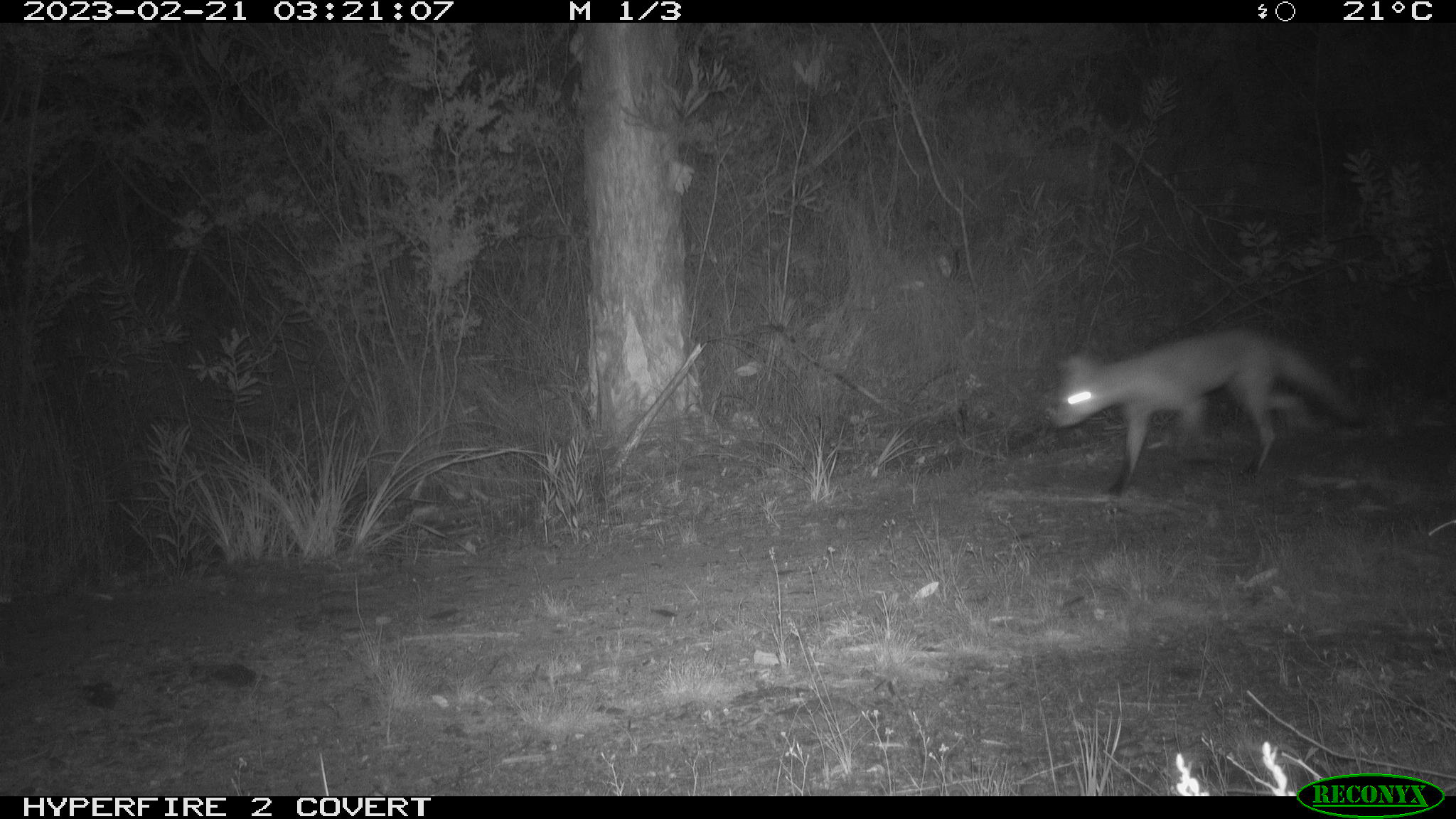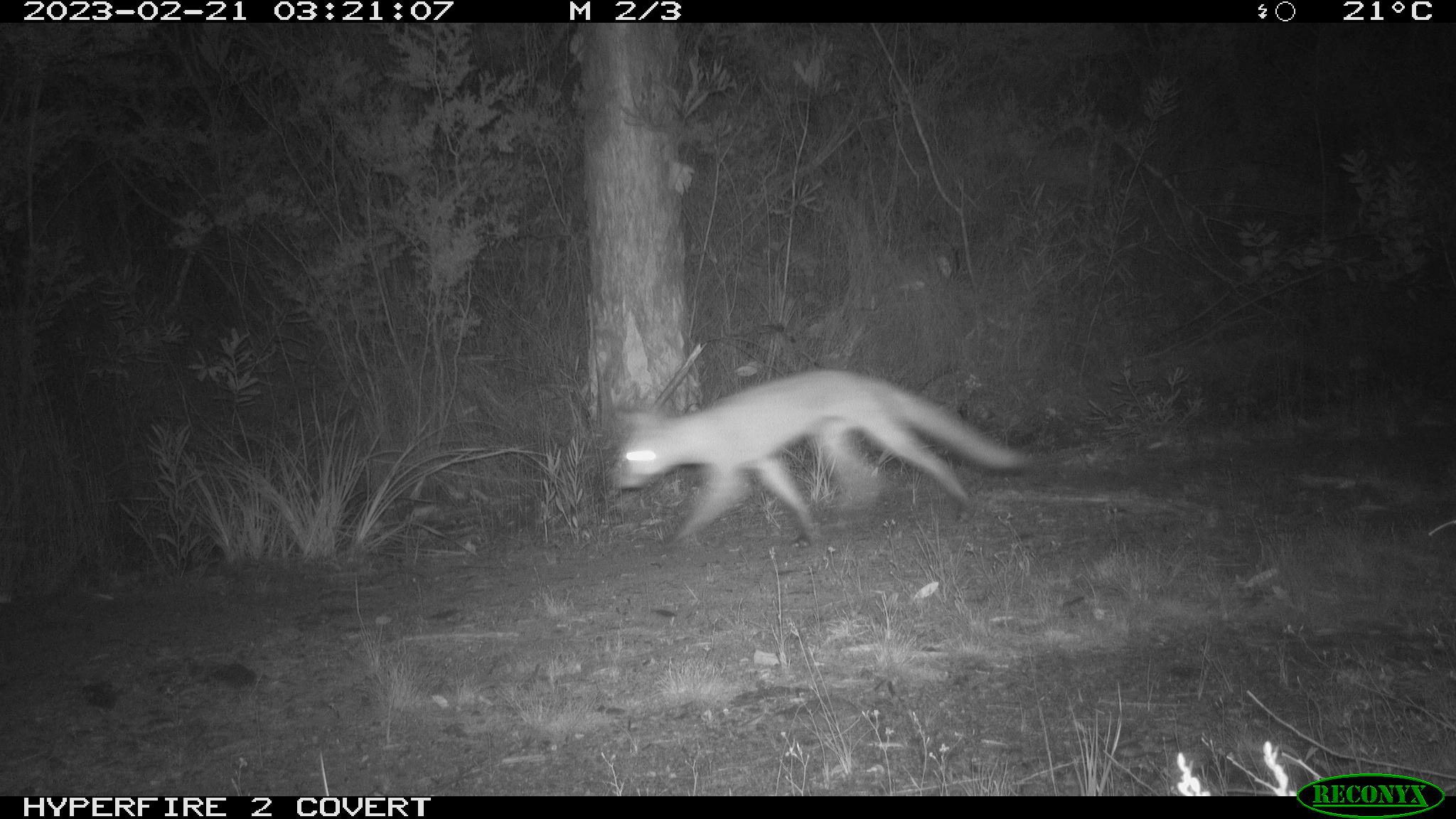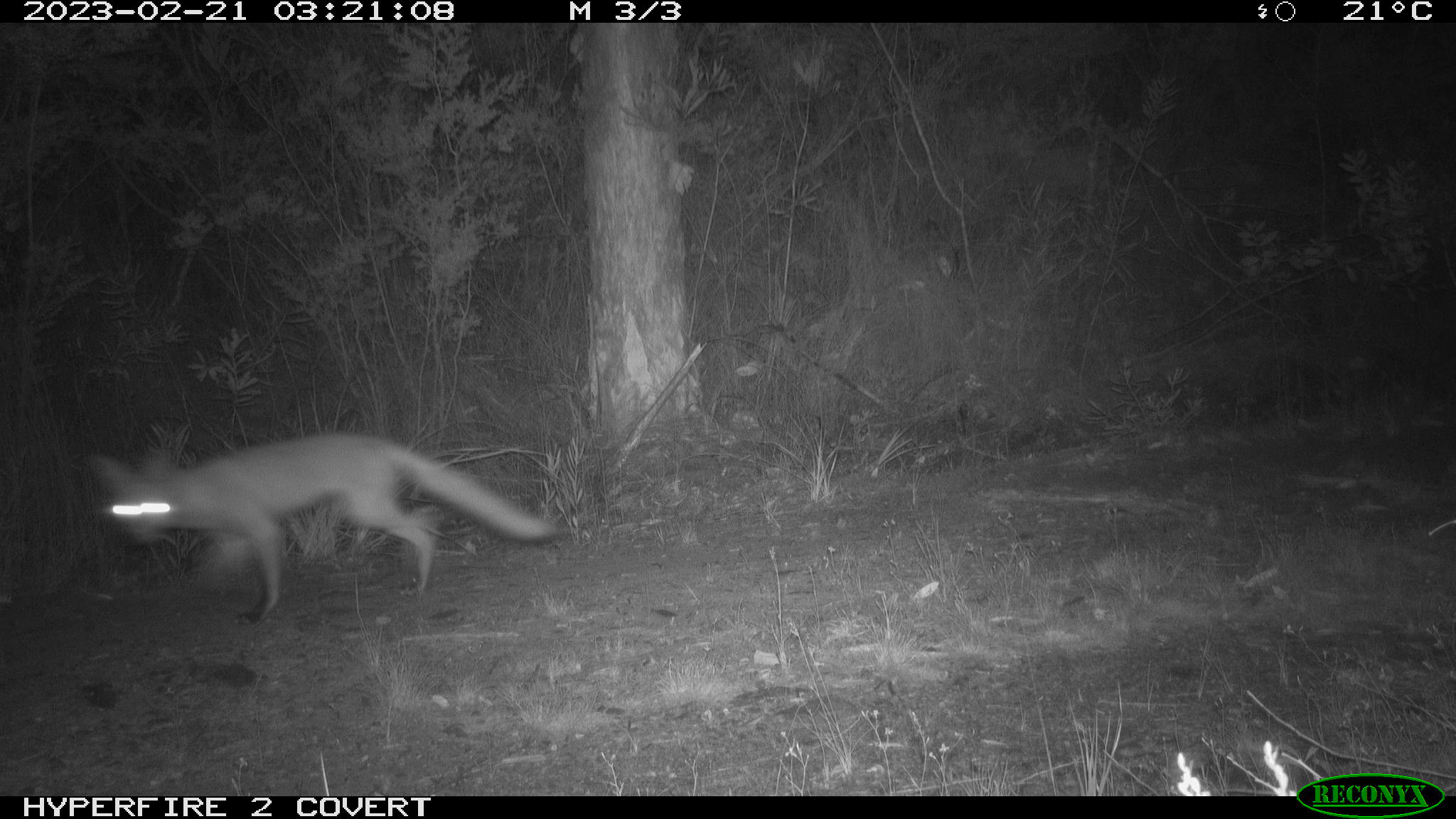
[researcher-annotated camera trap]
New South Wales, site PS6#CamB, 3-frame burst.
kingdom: Animalia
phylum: Chordata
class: Mammalia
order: Carnivora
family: Canidae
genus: Vulpes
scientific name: Vulpes vulpes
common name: red fox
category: fox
Fox (red fox) (Vulpes vulpes).